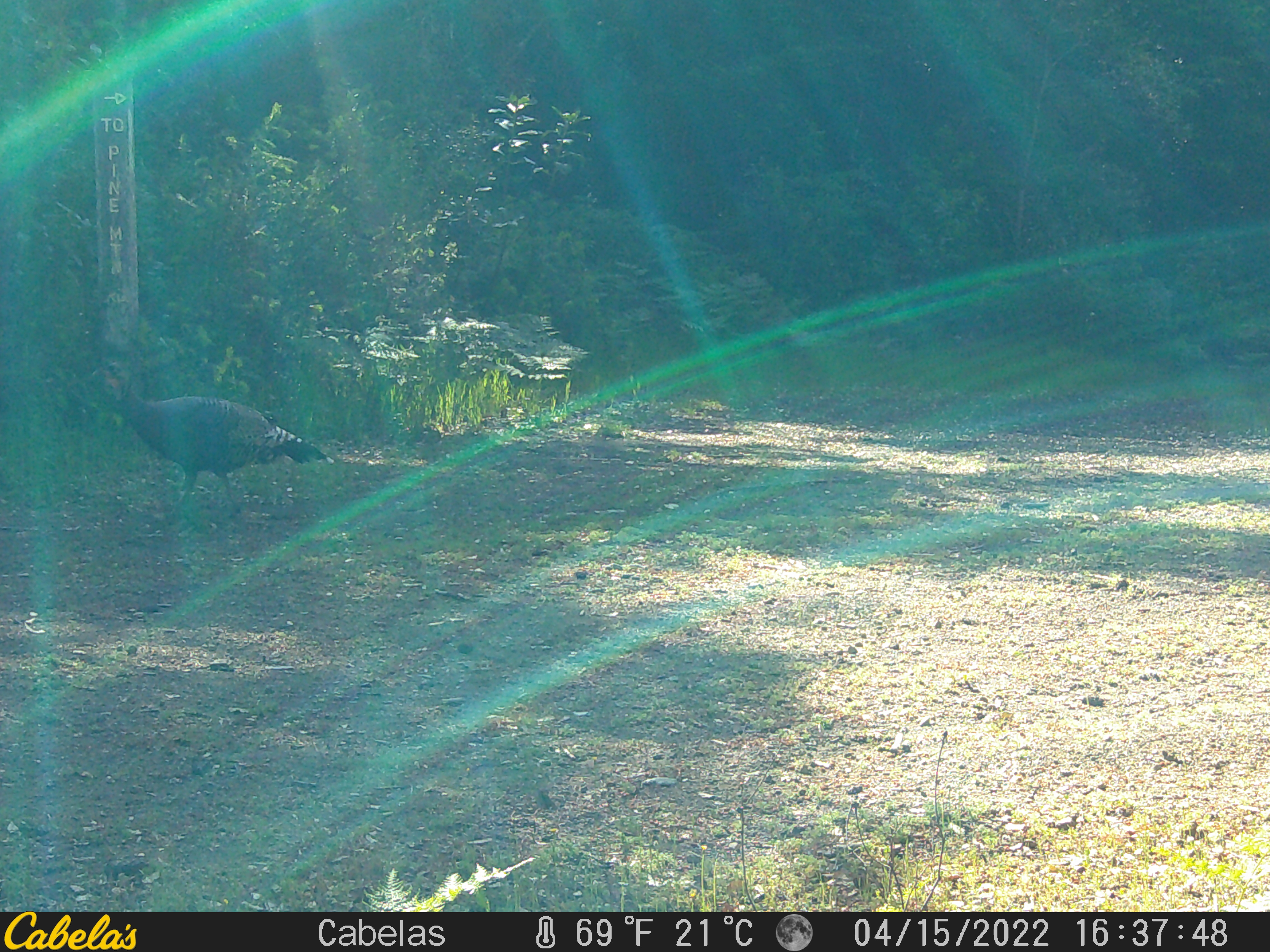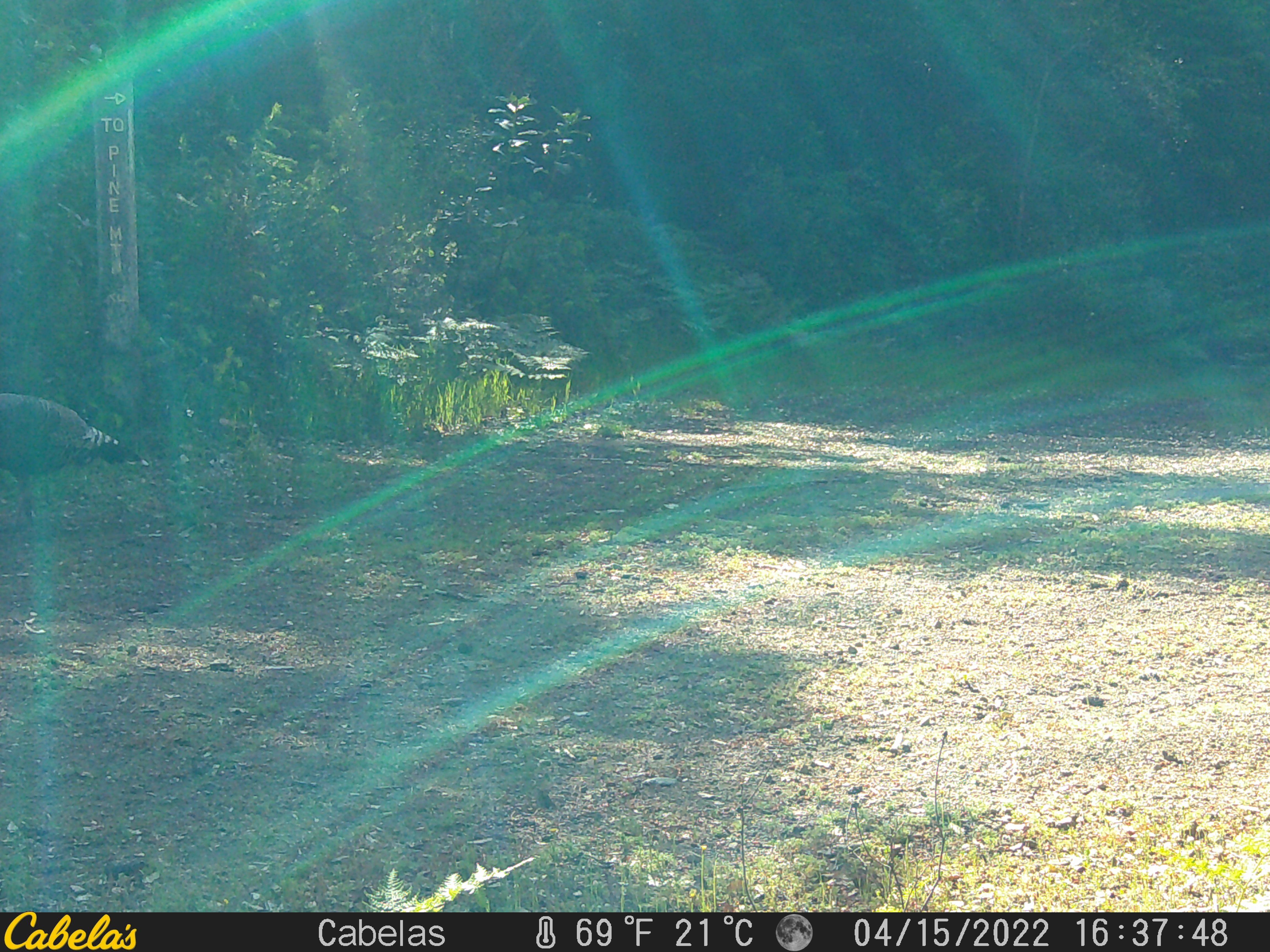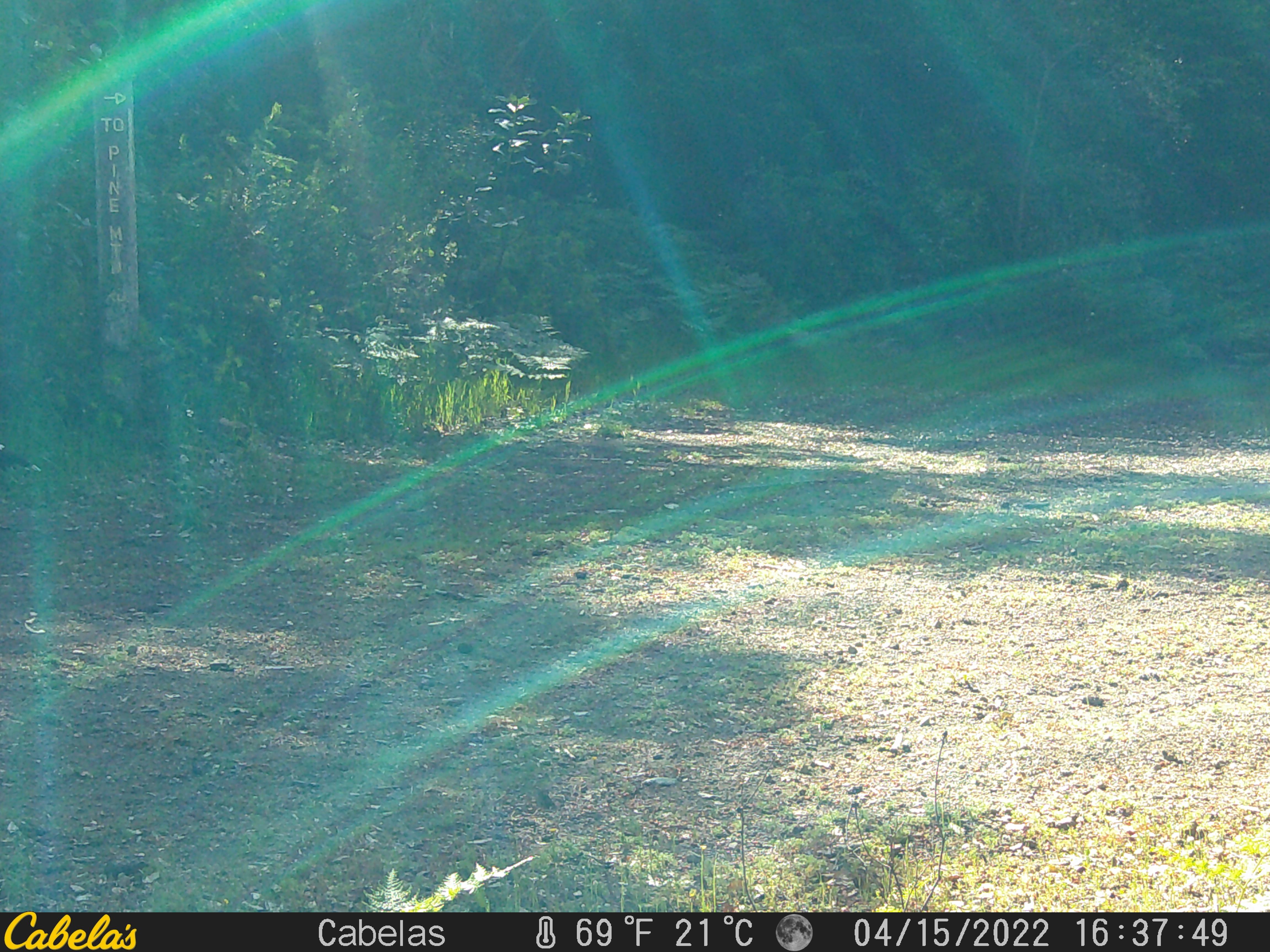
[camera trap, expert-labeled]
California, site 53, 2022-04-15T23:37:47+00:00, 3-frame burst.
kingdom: Animalia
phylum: Chordata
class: Aves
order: Galliformes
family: Phasianidae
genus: Meleagris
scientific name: Meleagris gallopavo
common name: turkey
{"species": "turkey (Meleagris gallopavo)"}